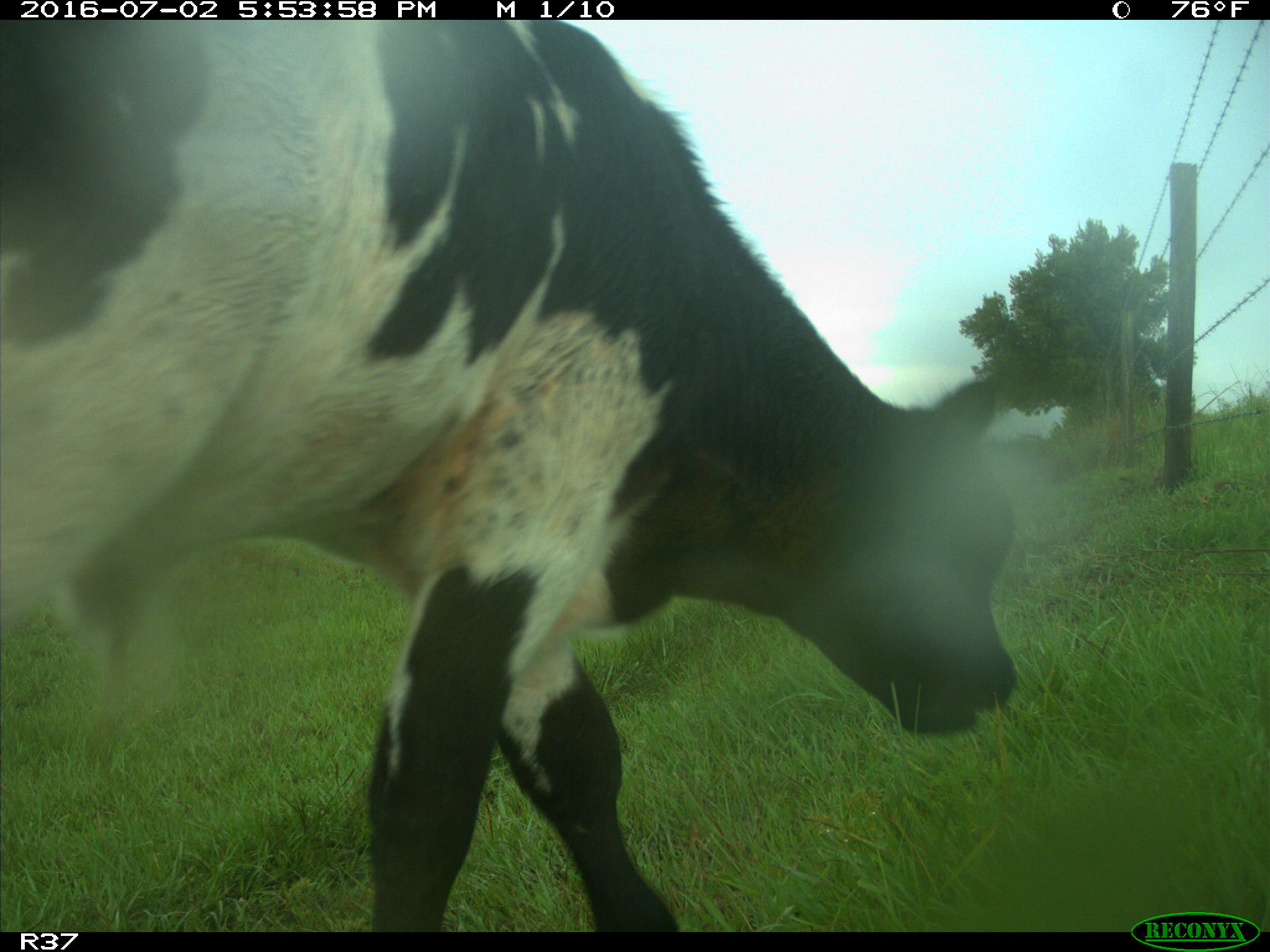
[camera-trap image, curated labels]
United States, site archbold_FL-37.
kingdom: Animalia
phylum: Chordata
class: Mammalia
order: Artiodactyla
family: Bovidae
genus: Bos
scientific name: Bos taurus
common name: domestic cow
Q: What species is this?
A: Bos taurus (domestic cow).